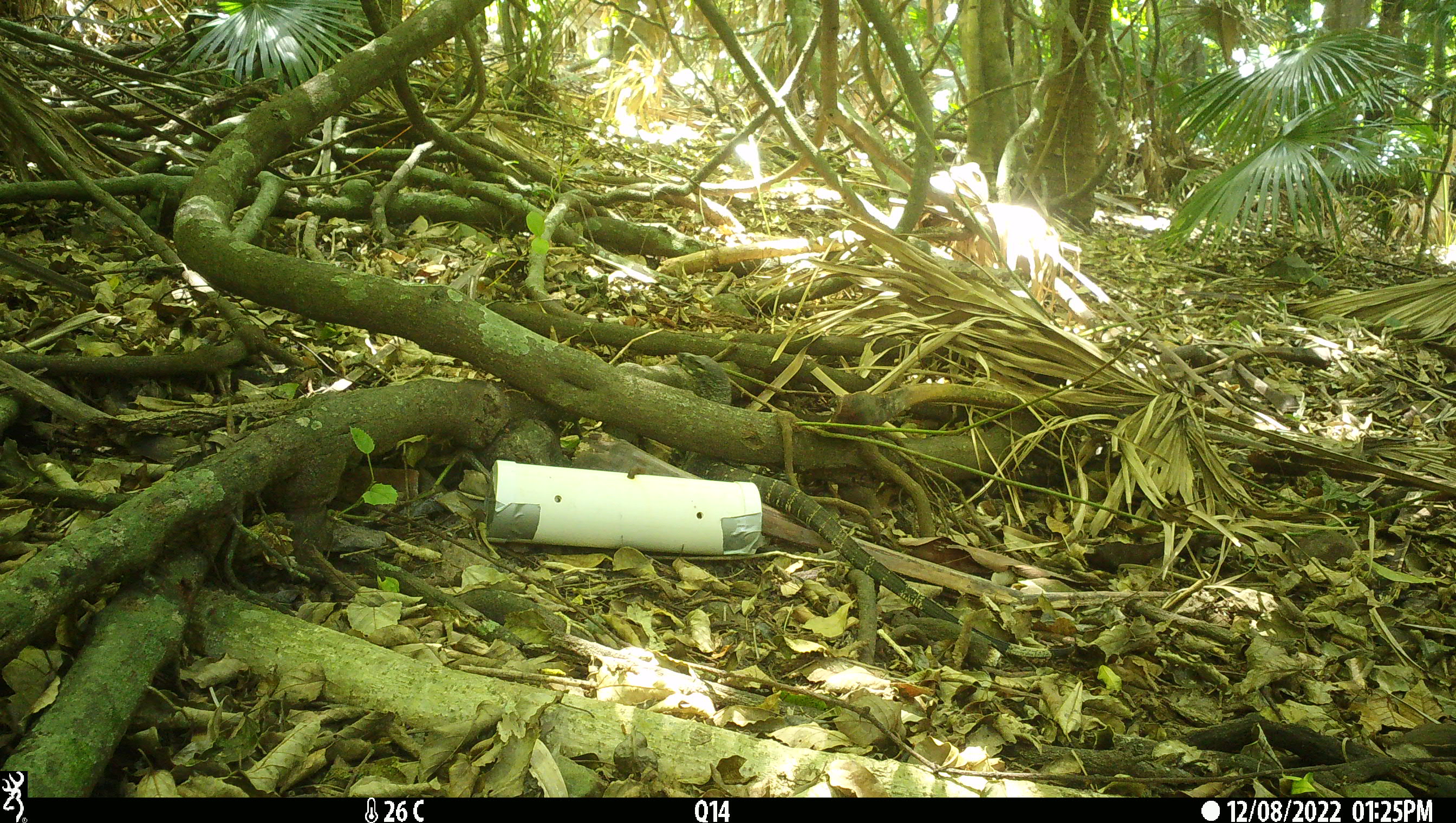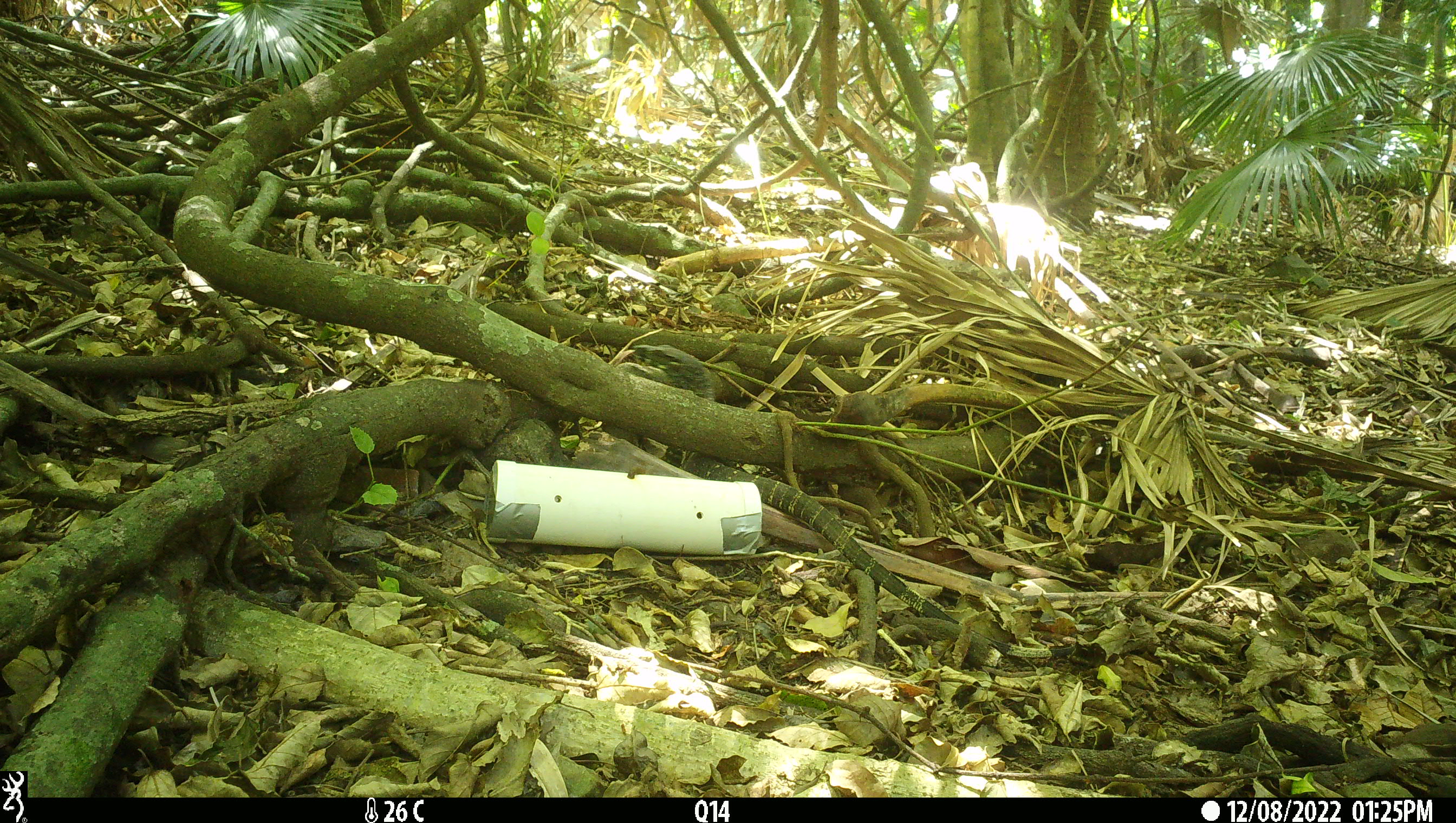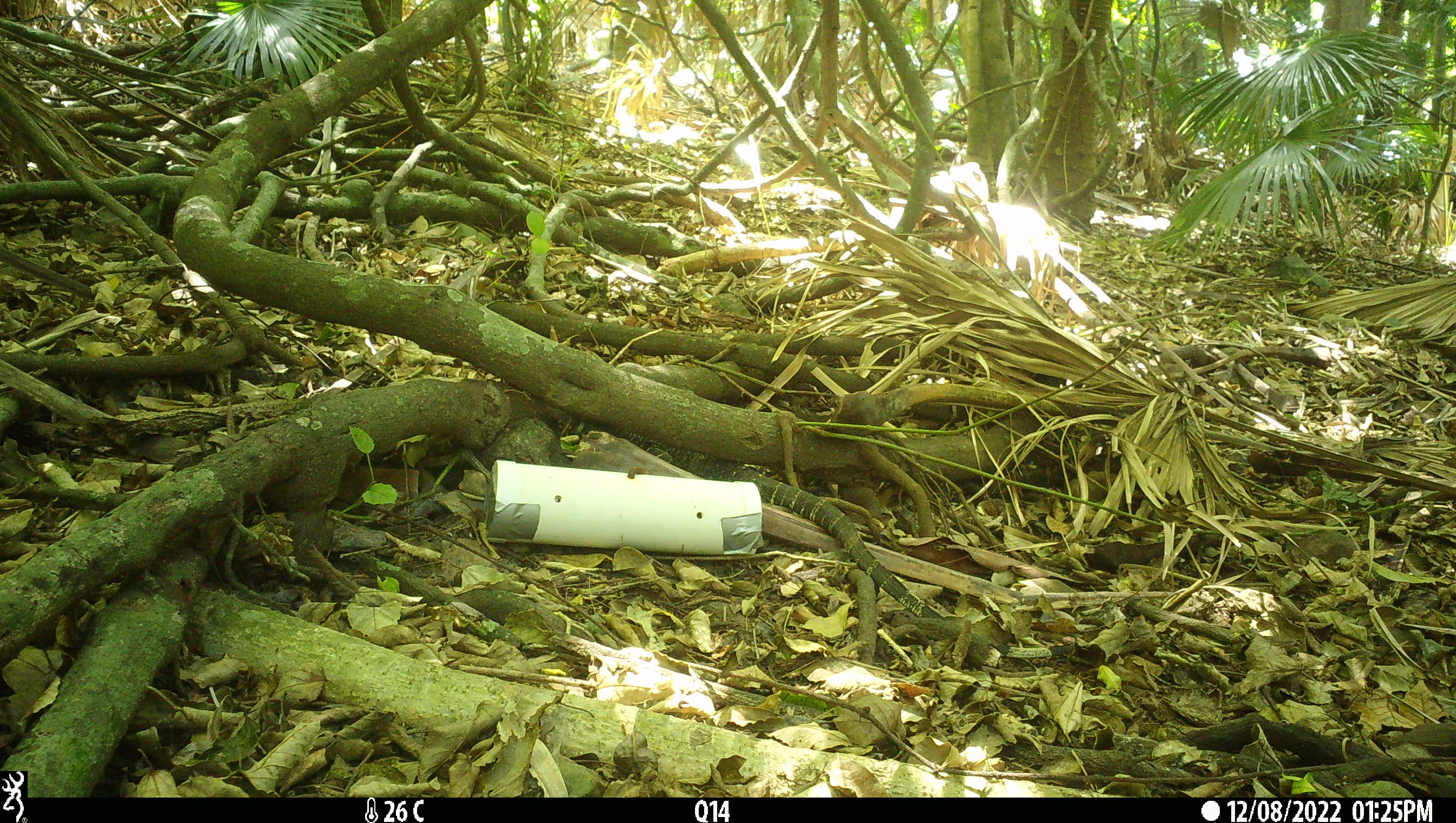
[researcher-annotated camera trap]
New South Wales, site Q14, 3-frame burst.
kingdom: Animalia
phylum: Chordata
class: Reptilia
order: Squamata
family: Varanidae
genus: Varanus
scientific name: Varanus varius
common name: lace monitor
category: goanna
Goanna (lace monitor) (Varanus varius).